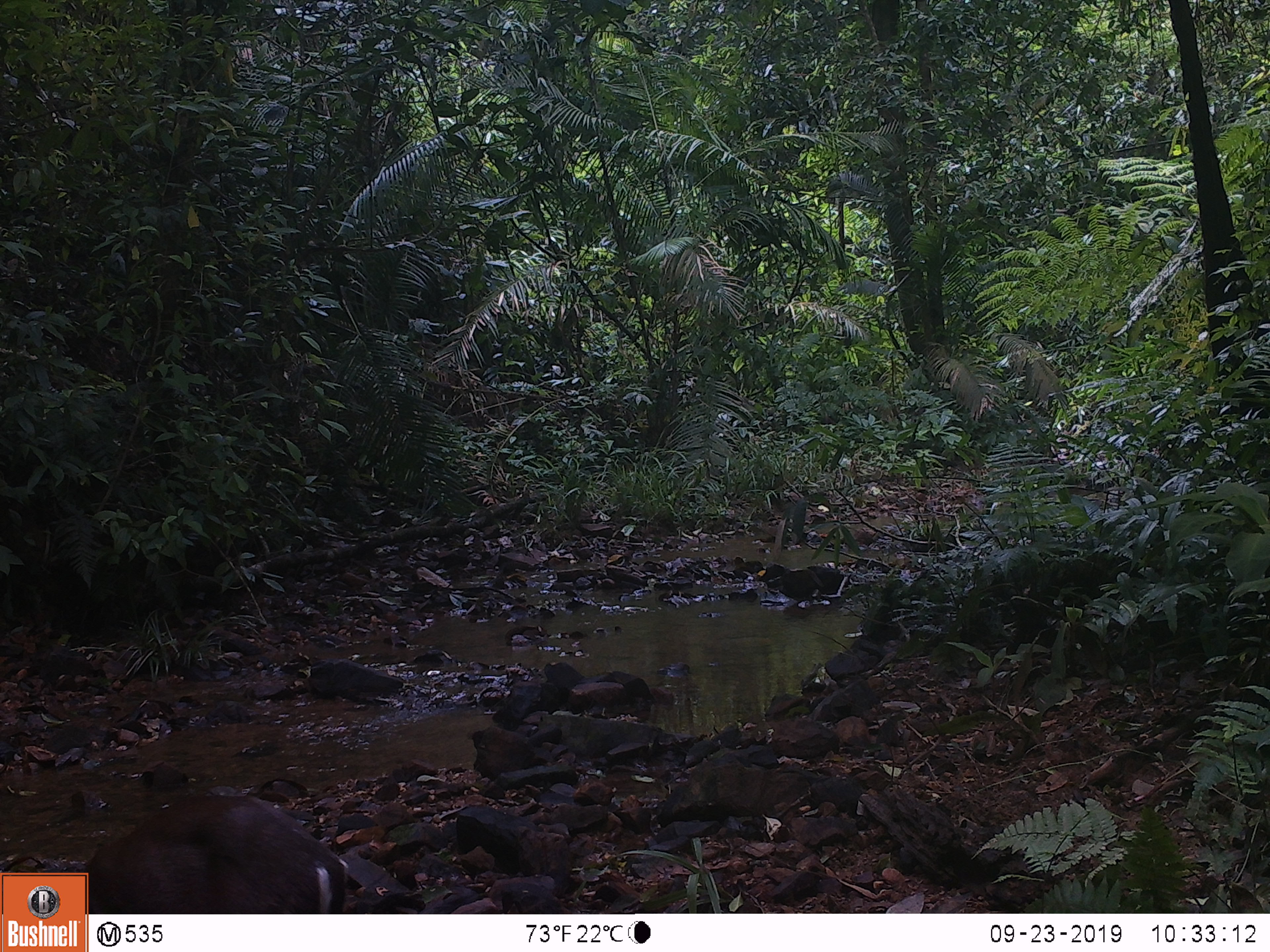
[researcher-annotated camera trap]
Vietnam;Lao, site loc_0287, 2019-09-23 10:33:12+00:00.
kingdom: Animalia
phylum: Chordata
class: Mammalia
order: Artiodactyla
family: Cervidae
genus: Muntiacus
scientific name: Muntiacus rooseveltorum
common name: roosevelt's muntjac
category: roosevelts muntjac group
Roosevelts muntjac group (roosevelt's muntjac) (Muntiacus rooseveltorum). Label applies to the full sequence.